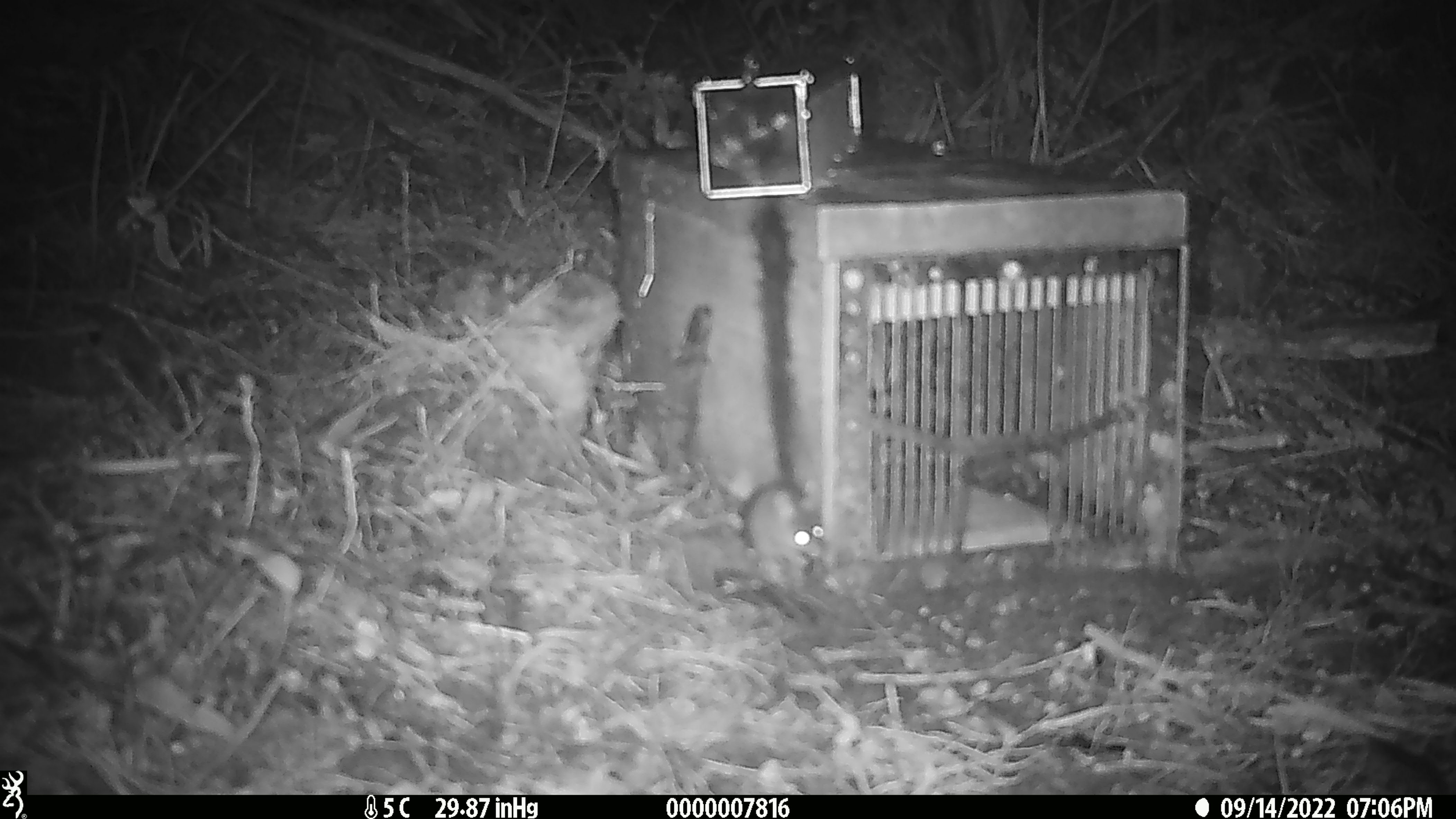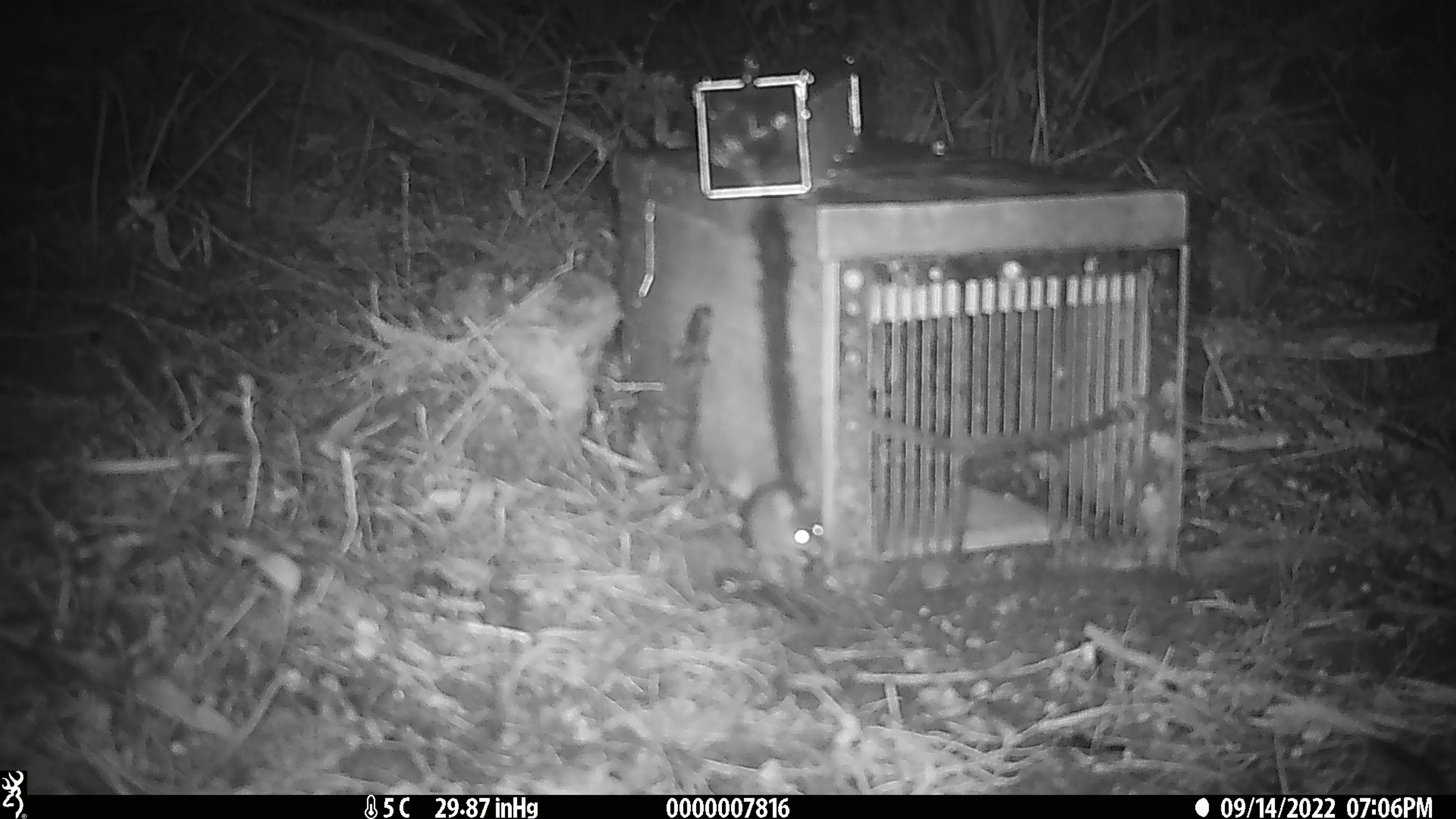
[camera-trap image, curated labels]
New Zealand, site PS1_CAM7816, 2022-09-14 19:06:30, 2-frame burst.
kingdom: Animalia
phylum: Chordata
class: Mammalia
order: Rodentia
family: Muridae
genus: Mus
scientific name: Mus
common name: mouse